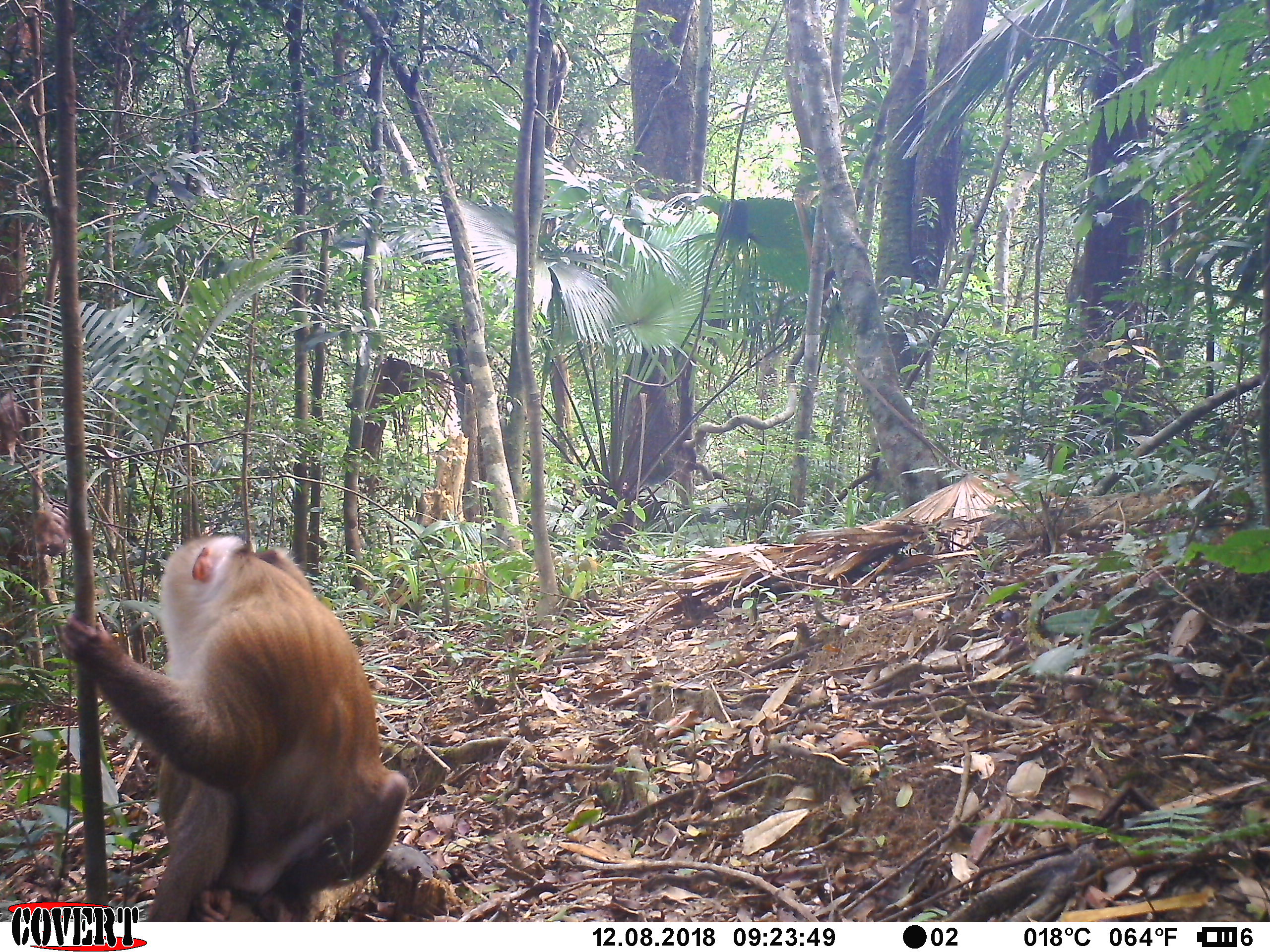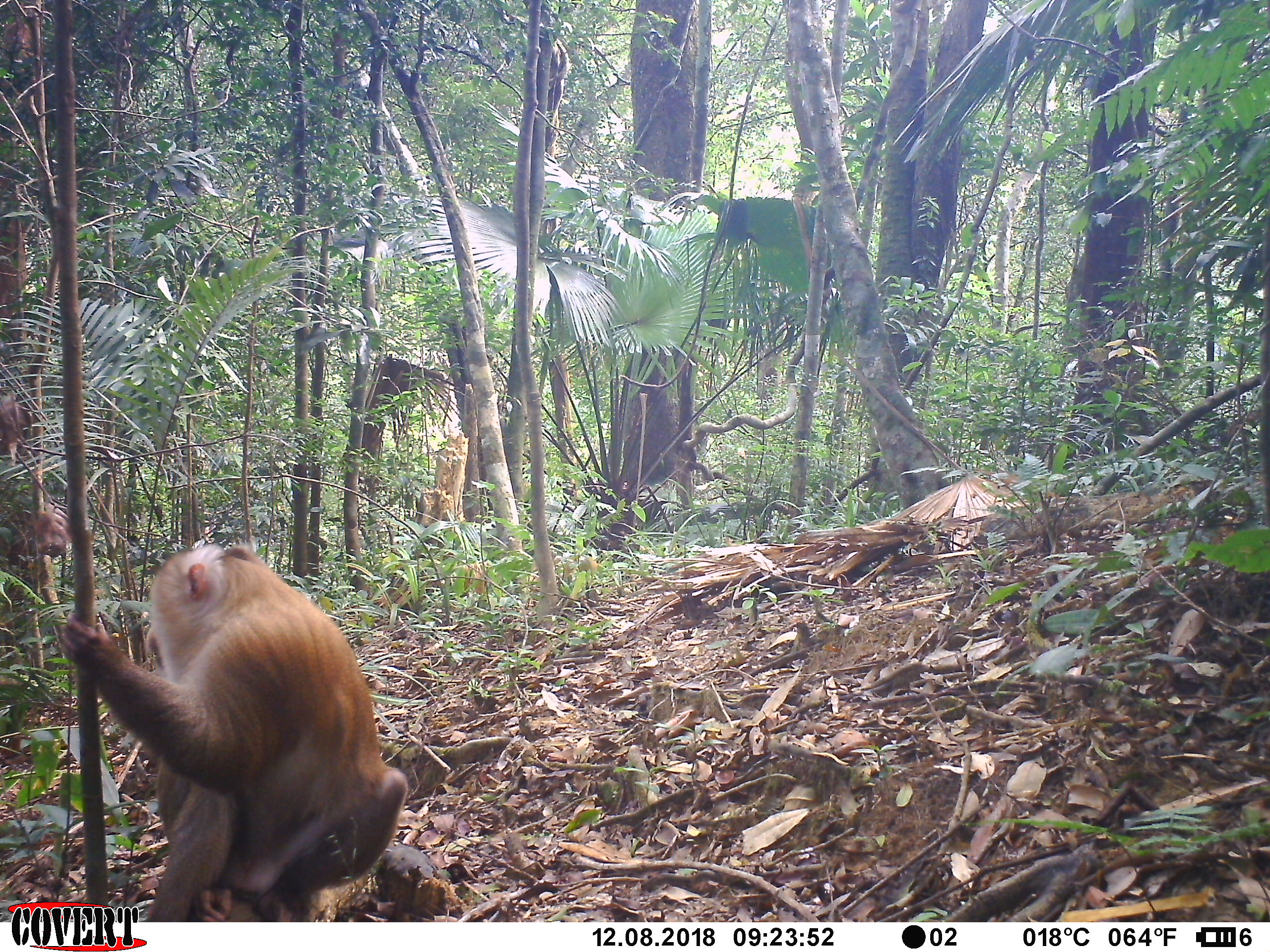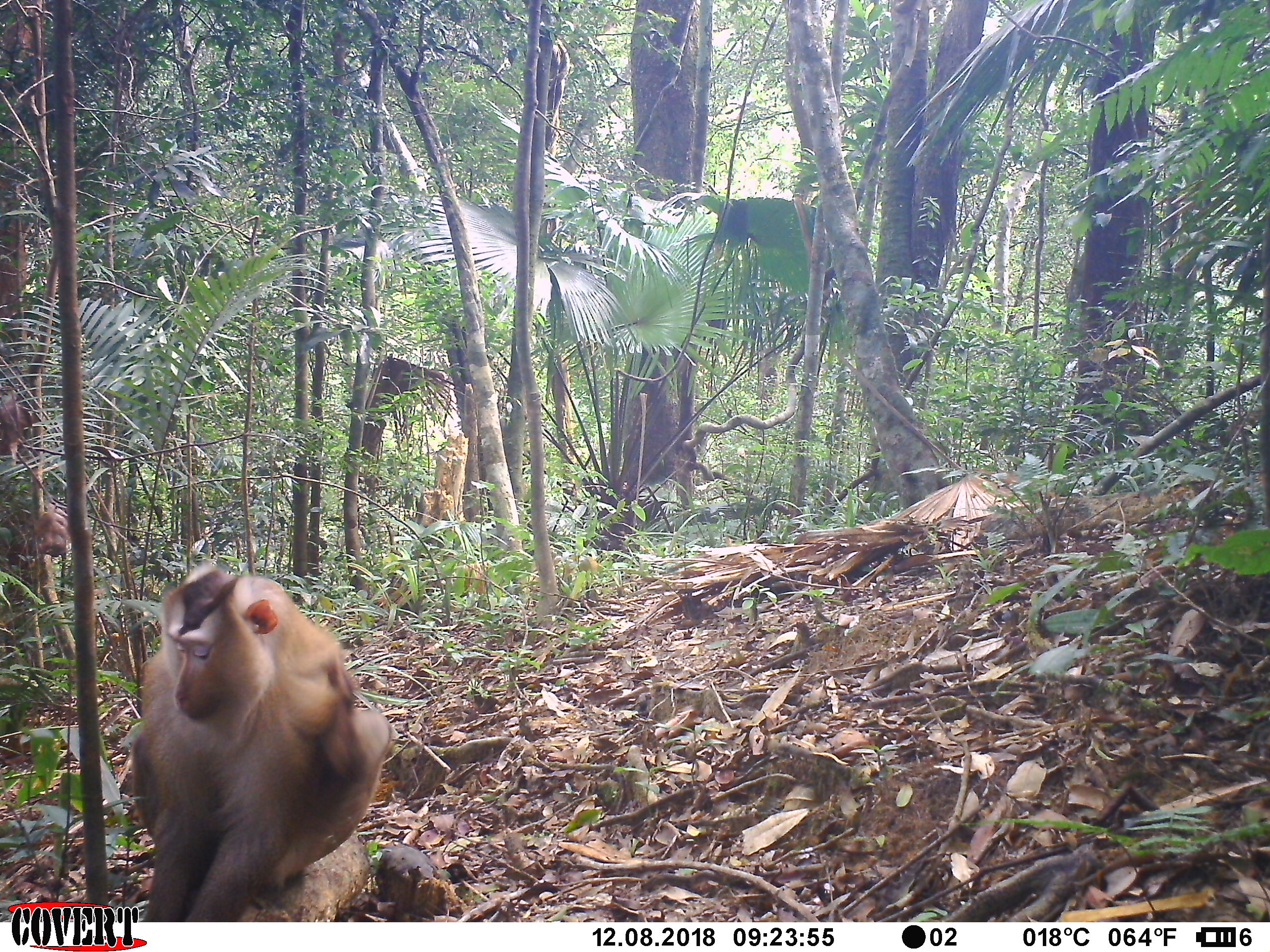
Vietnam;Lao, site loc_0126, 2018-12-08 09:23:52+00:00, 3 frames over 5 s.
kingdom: Animalia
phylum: Chordata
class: Mammalia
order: Primates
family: Cercopithecidae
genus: Macaca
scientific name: Macaca nemestrina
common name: pig-tailed macaque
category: pig tailed macaque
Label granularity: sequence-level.